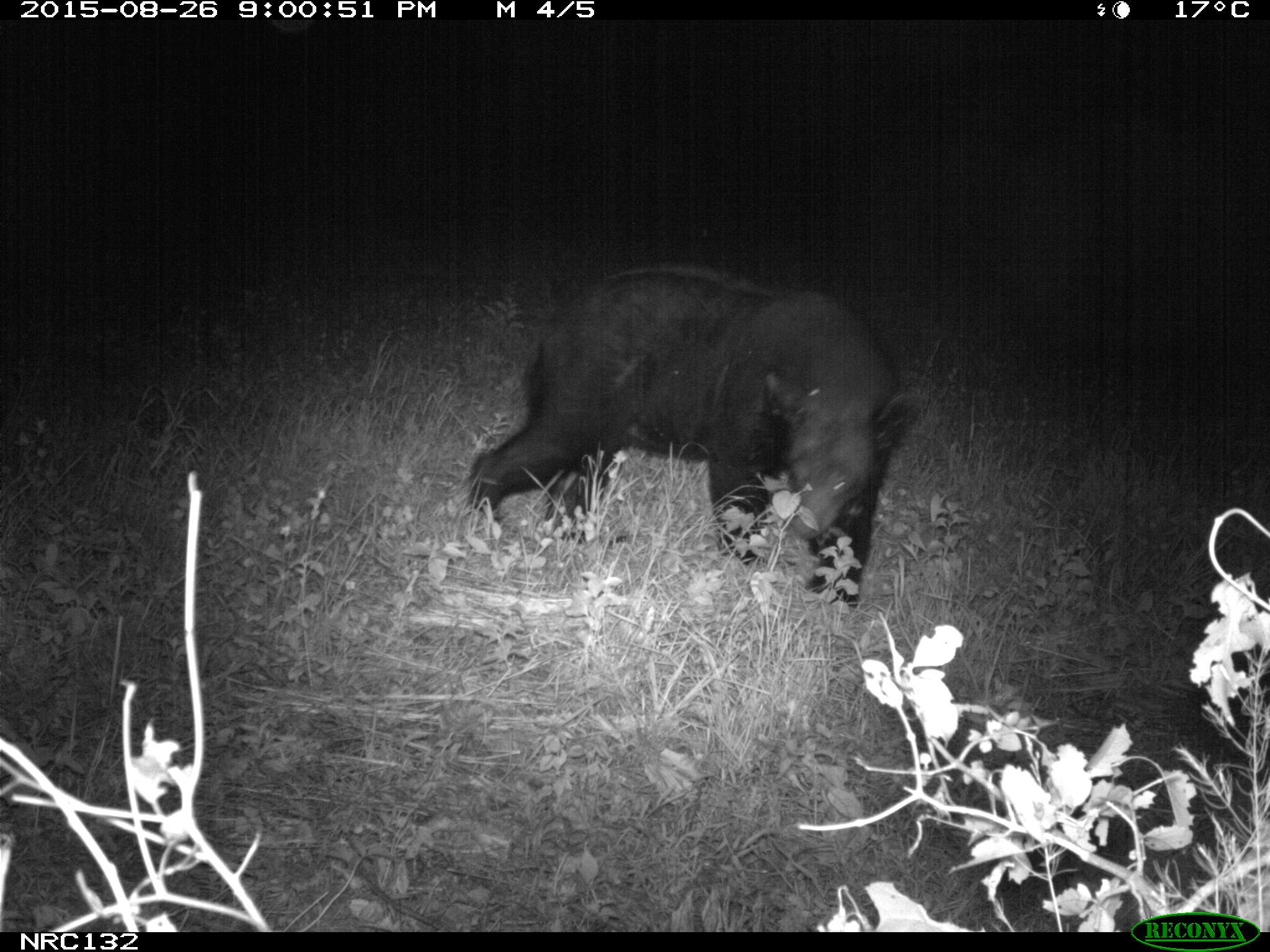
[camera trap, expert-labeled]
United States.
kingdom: Animalia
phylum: Chordata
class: Mammalia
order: Carnivora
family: Ursidae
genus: Ursus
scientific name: Ursus americanus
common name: american black bear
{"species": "American Black Bear (Ursus americanus)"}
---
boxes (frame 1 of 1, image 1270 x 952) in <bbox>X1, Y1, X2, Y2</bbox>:
American Black Bear: <bbox>461, 256, 934, 607</bbox>